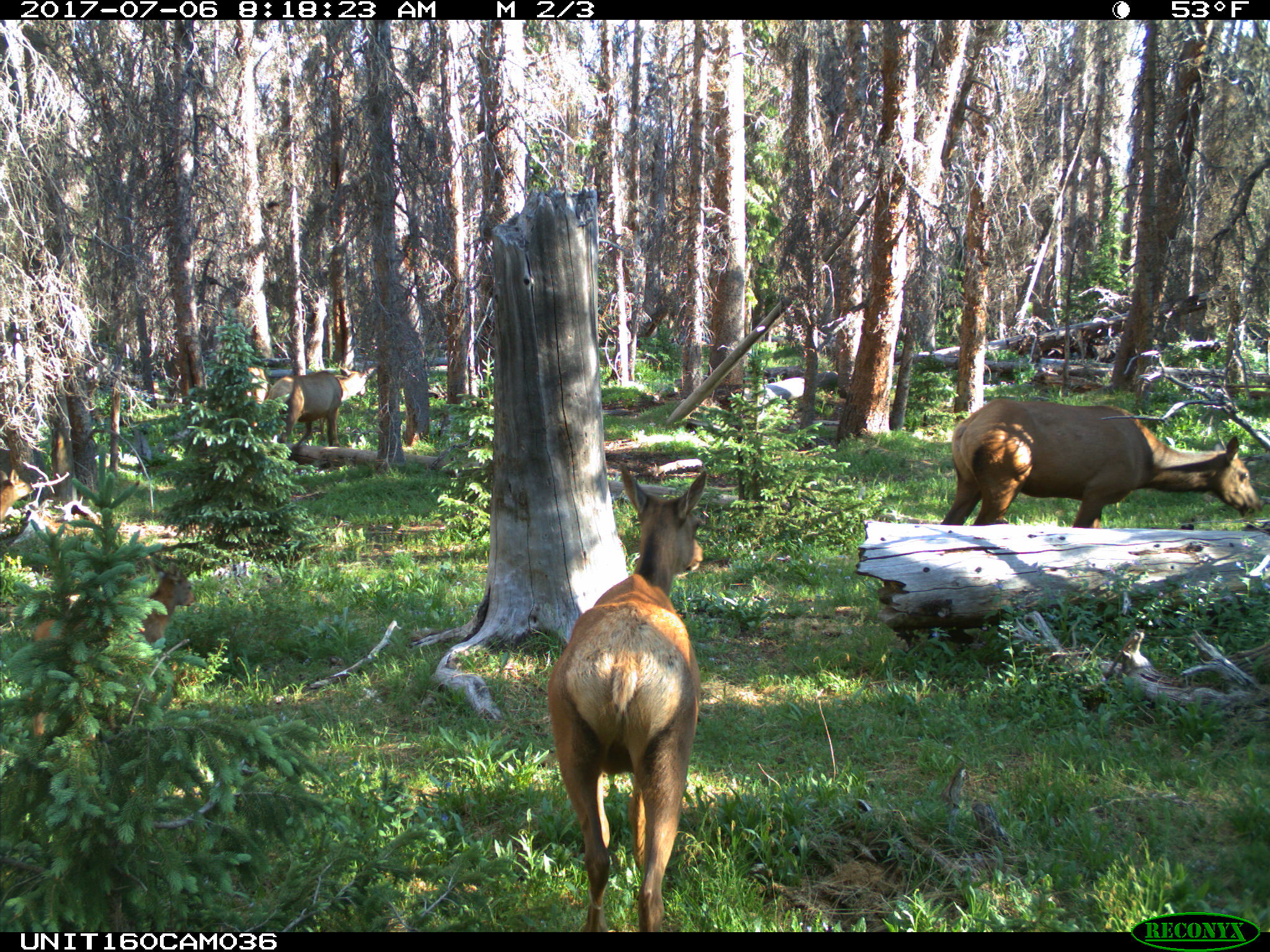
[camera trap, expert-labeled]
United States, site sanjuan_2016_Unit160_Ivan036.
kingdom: Animalia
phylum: Chordata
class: Mammalia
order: Artiodactyla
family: Cervidae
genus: Cervus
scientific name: Cervus elaphus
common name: red deer